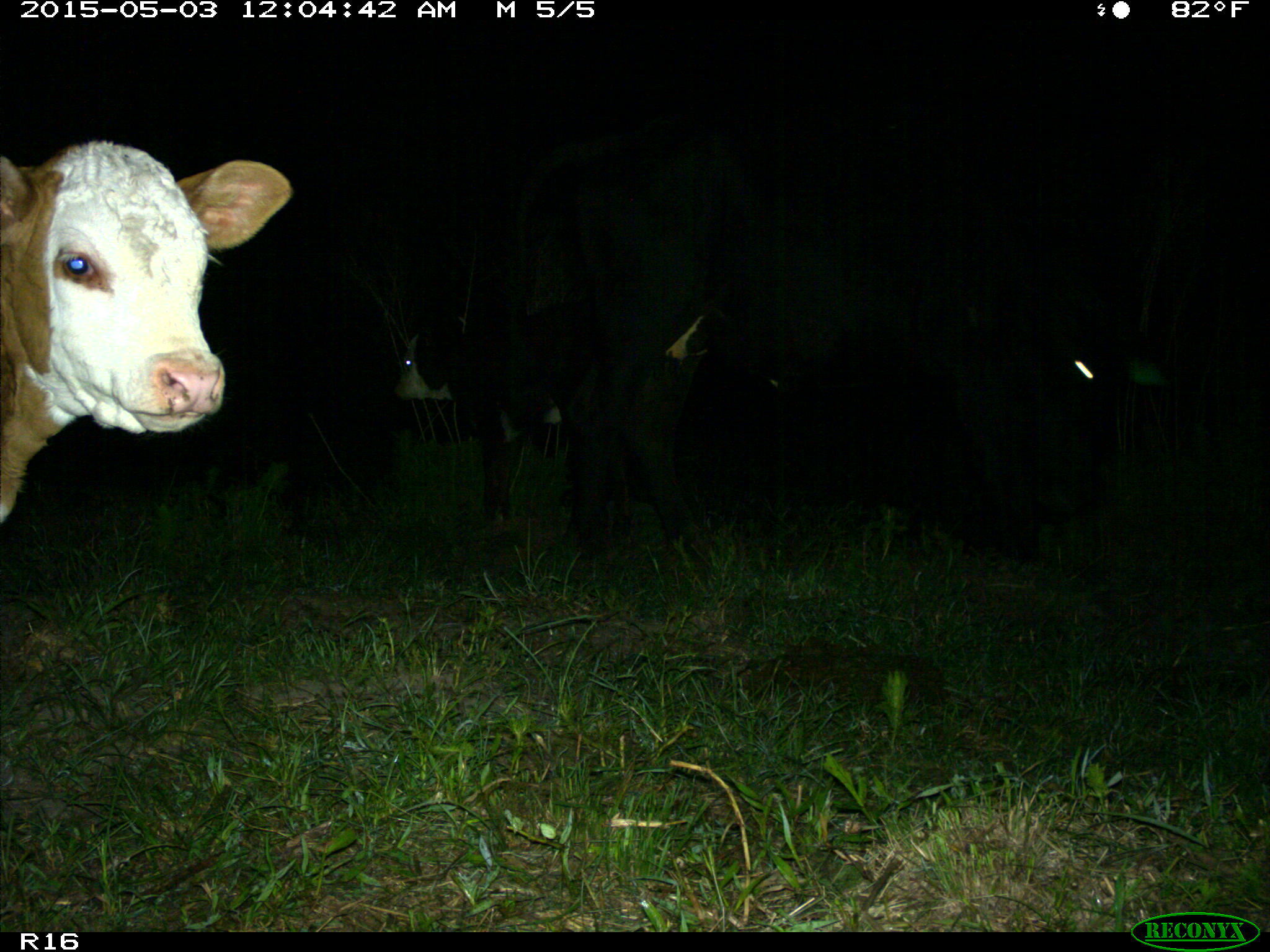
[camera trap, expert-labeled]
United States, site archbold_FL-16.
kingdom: Animalia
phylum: Chordata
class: Mammalia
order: Artiodactyla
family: Bovidae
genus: Bos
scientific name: Bos taurus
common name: domestic cow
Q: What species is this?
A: Bos taurus (domestic cow).